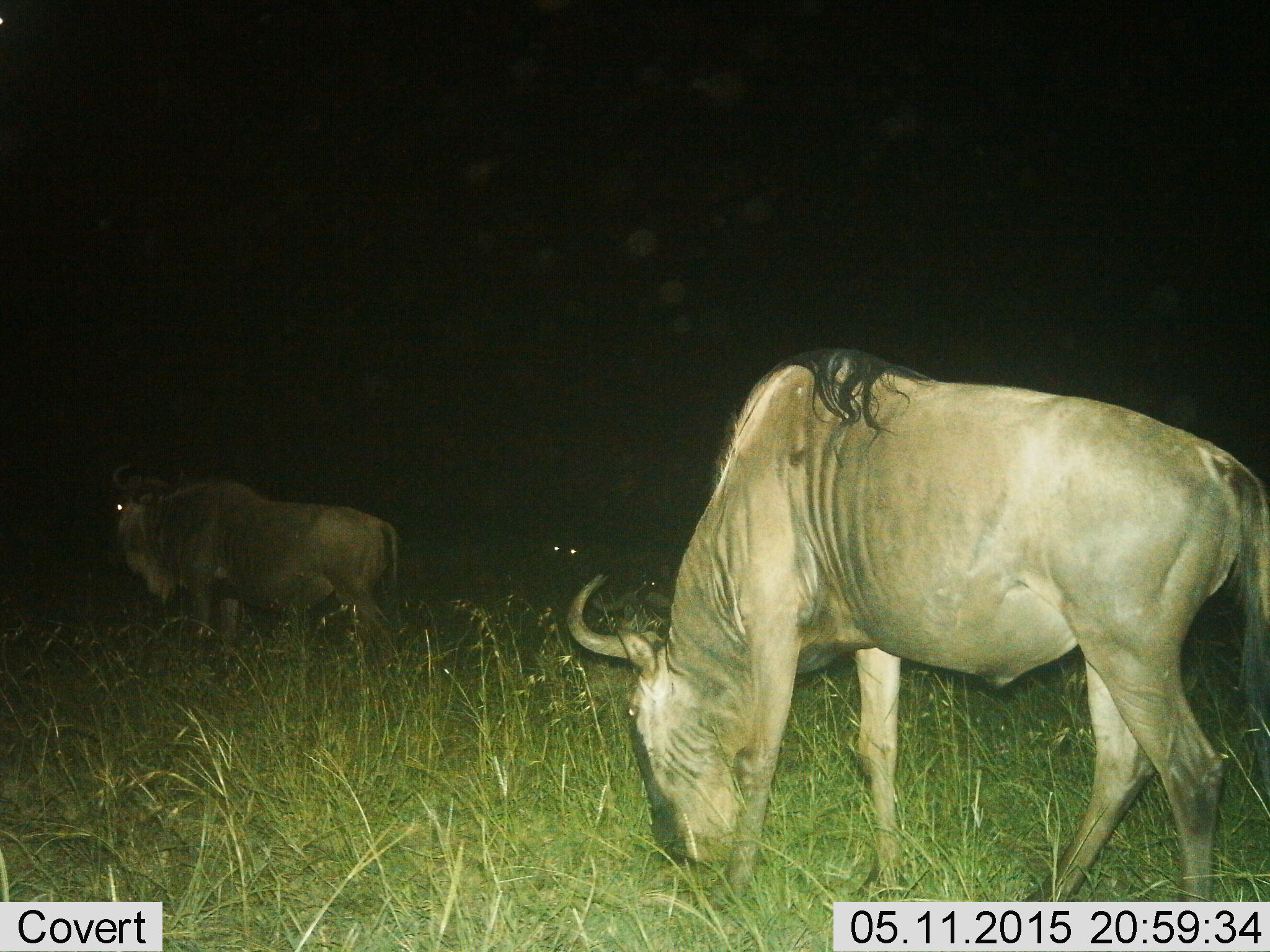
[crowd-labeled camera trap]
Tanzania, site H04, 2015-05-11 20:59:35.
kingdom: Animalia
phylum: Chordata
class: Mammalia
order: Artiodactyla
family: Bovidae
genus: Connochaetes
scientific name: Connochaetes taurinus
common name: blue wildebeest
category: wildebeest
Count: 3.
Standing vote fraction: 70%.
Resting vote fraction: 20%.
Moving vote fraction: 0%.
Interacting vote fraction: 0%.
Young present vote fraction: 0%.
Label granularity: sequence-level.